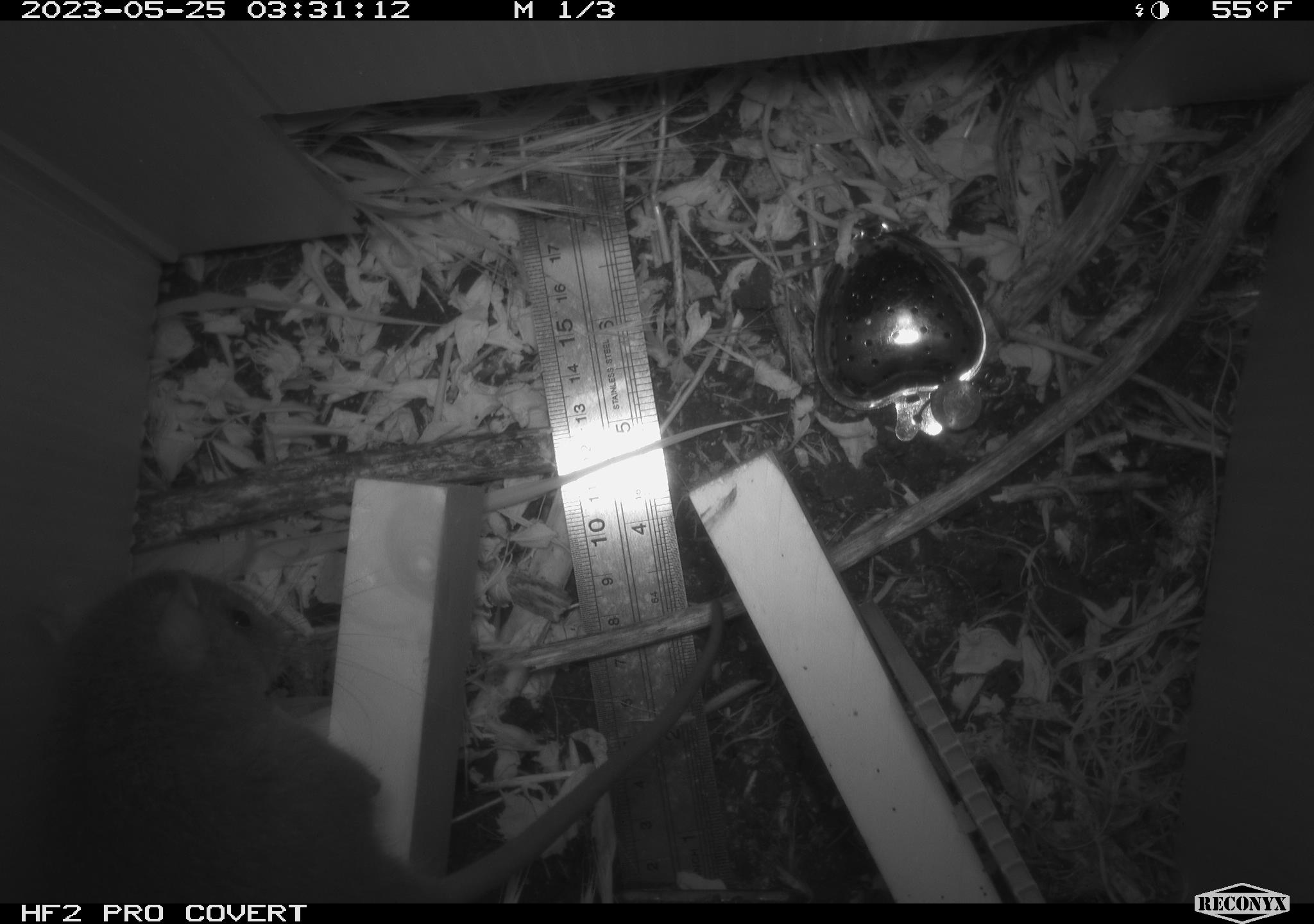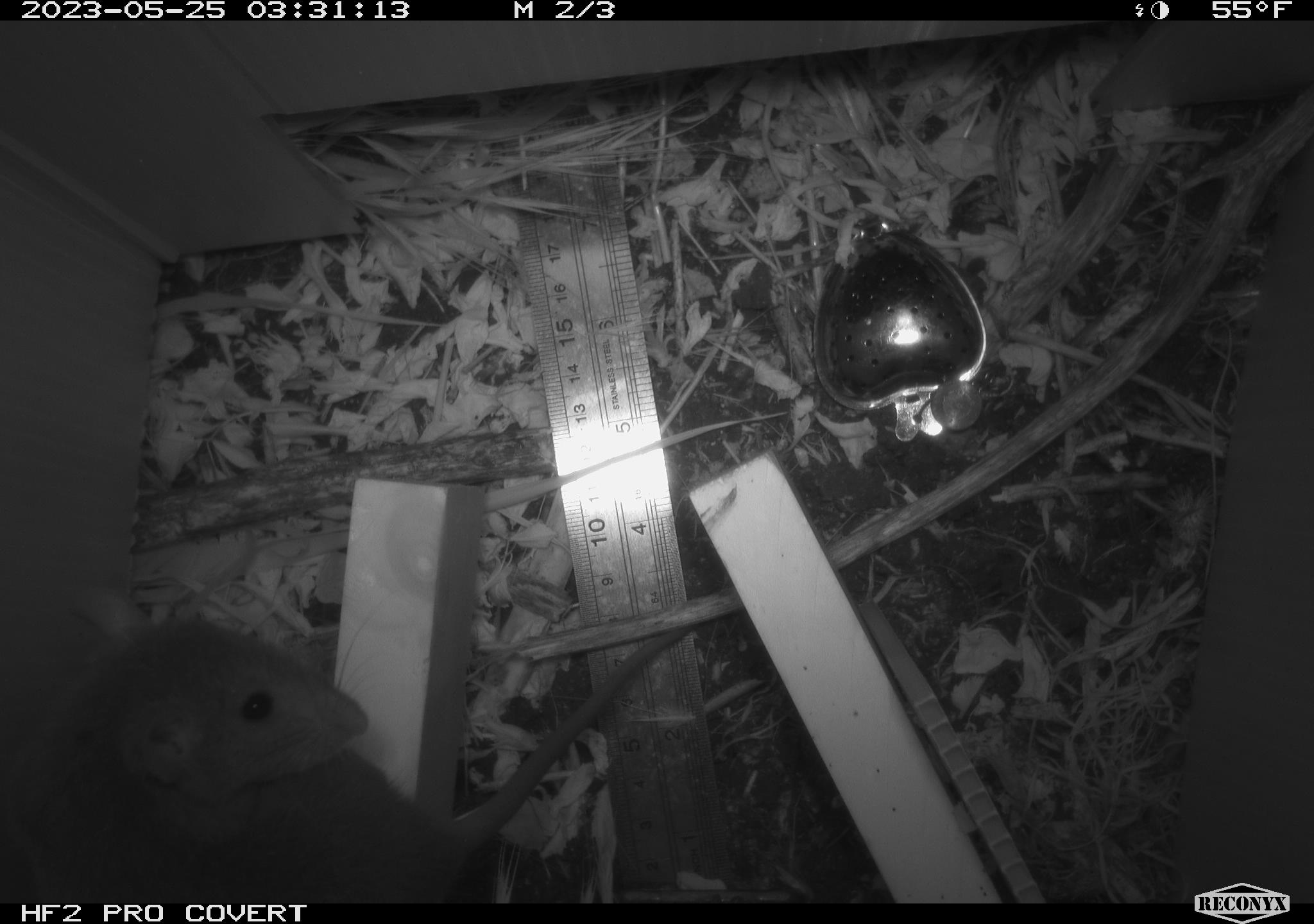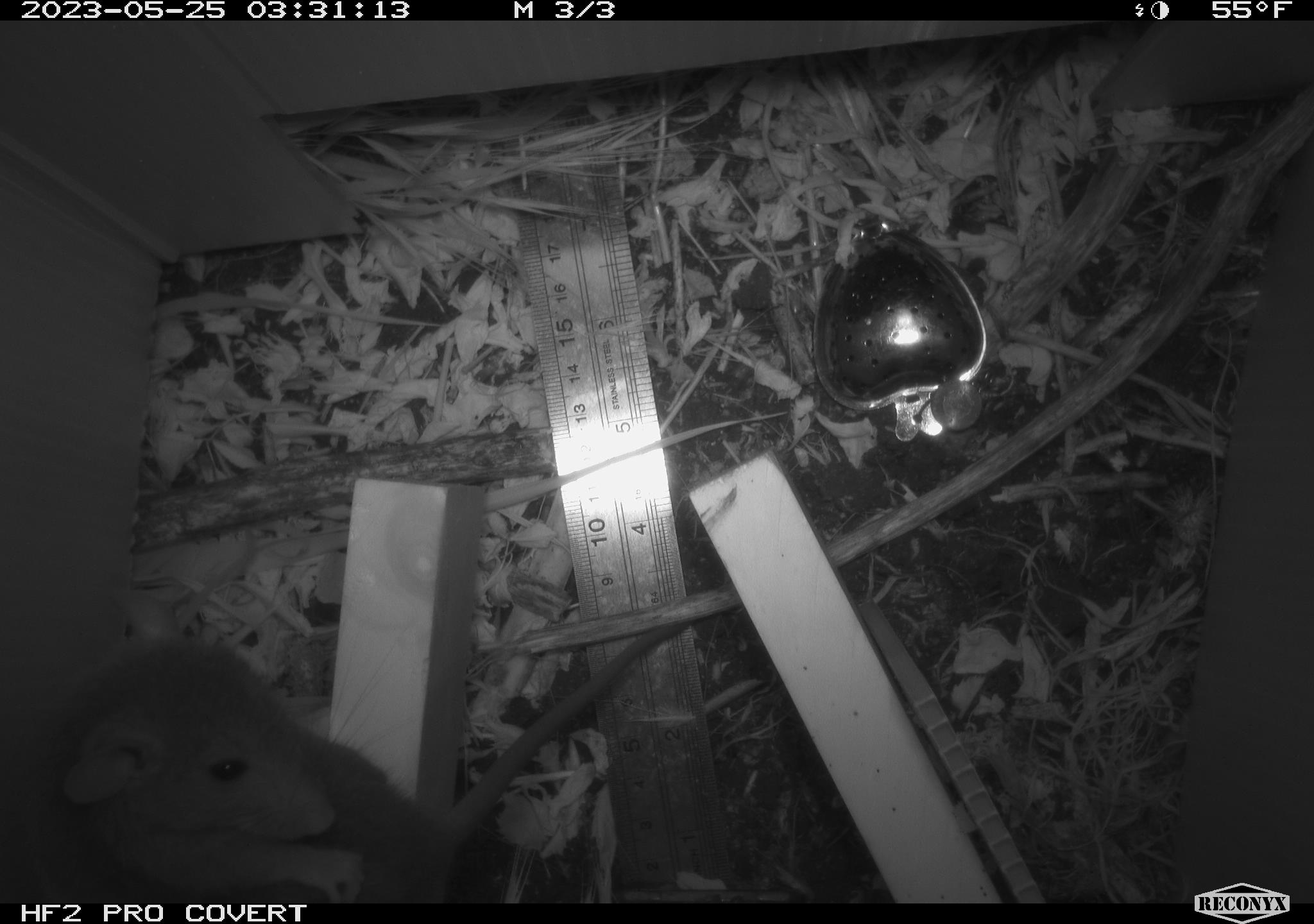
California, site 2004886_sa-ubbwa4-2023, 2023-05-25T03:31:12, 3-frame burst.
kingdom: Animalia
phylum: Chordata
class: Mammalia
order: Rodentia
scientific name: Rodentia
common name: mouse species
Mouse species (Rodentia).